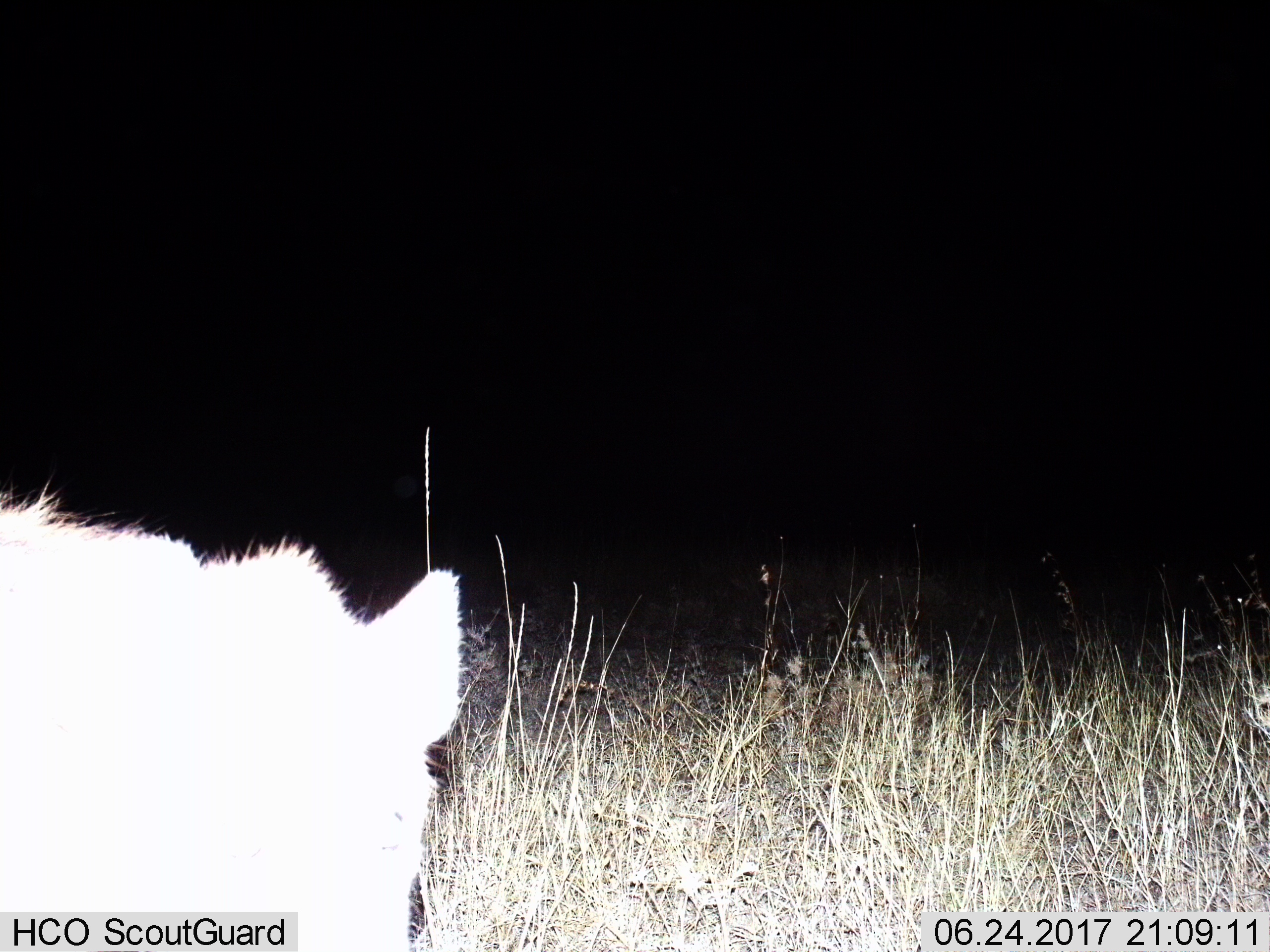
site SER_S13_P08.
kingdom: Animalia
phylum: Chordata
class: Mammalia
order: Carnivora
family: Hyaenidae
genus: Crocuta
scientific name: Crocuta crocuta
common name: spotted hyena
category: hyenaspotted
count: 1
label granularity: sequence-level